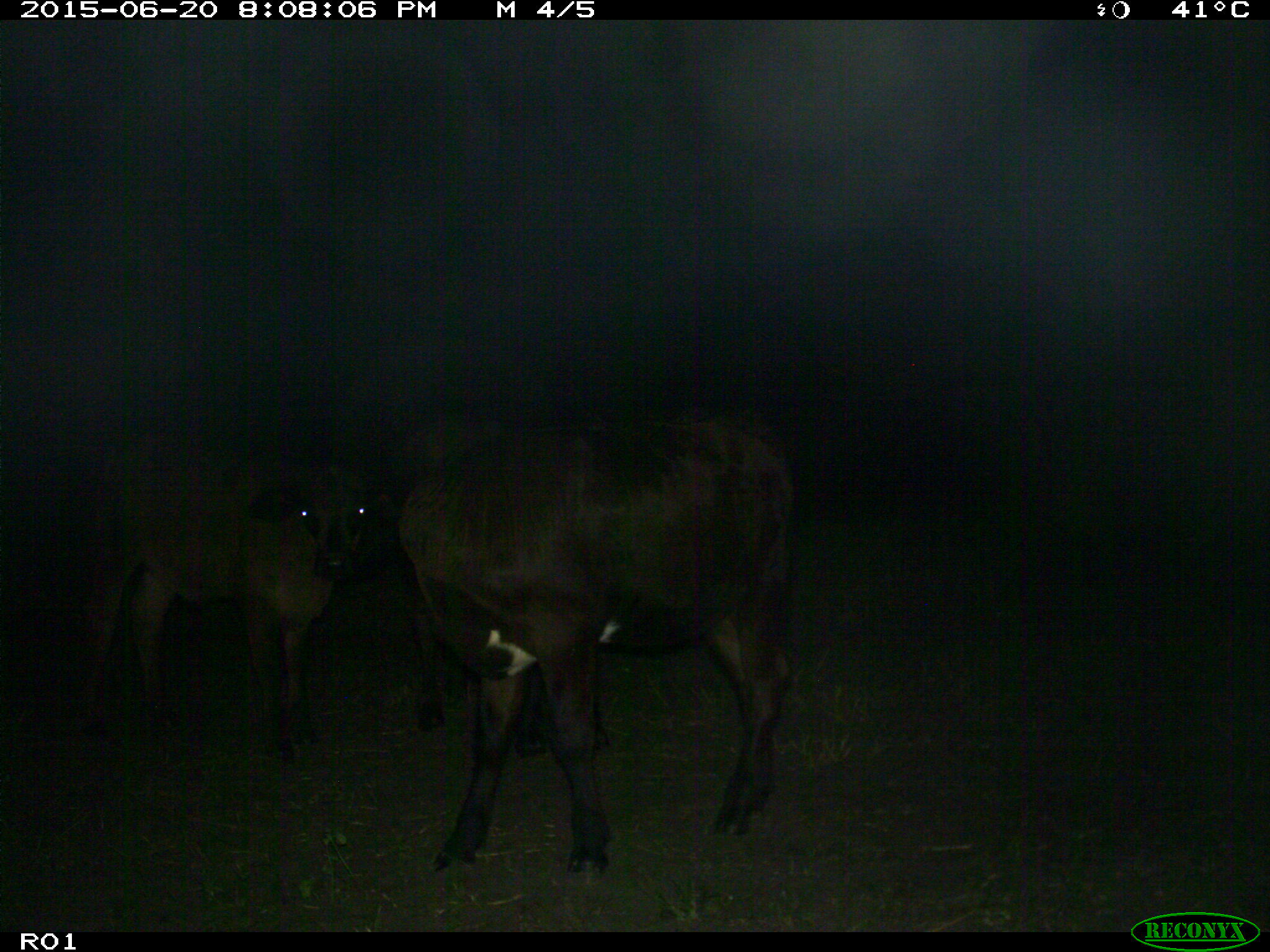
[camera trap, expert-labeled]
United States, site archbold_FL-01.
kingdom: Animalia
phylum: Chordata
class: Mammalia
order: Artiodactyla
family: Bovidae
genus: Bos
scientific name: Bos taurus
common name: domestic cow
Bos taurus (domestic cow).